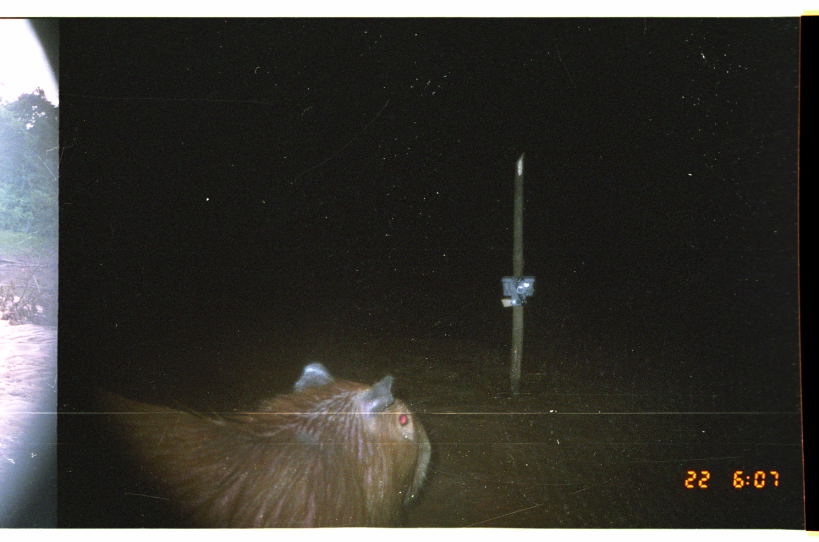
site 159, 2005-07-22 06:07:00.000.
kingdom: Animalia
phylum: Chordata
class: Mammalia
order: Rodentia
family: Caviidae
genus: Hydrochoerus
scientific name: Hydrochoerus hydrochaeris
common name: capybara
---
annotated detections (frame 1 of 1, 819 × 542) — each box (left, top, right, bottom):
hydrochoerus hydrochaeris: (56, 358, 431, 528)